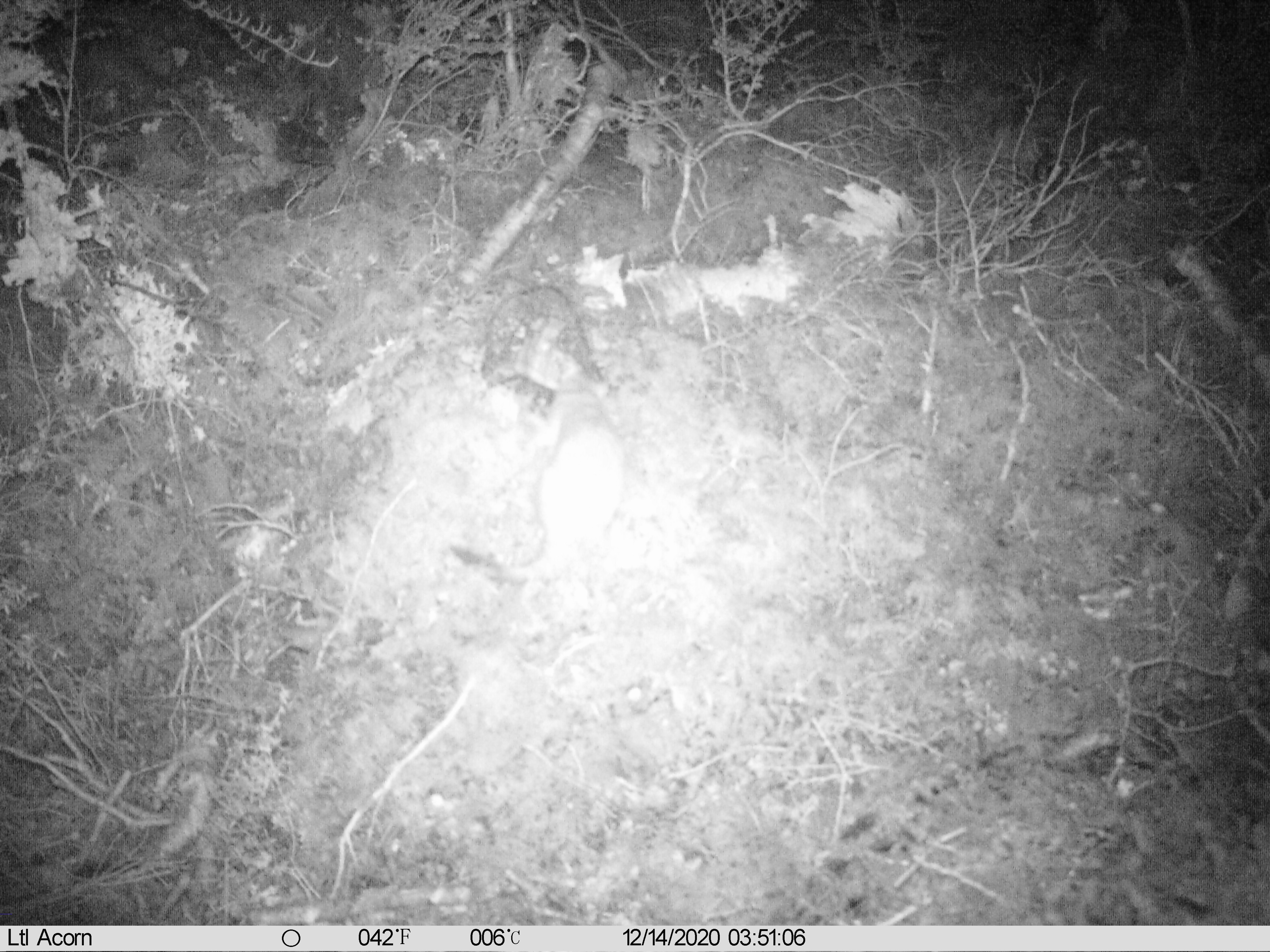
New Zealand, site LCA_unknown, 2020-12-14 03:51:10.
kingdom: Animalia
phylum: Chordata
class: Mammalia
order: Carnivora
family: Mustelidae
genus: Mustela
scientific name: Mustela erminea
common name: stoat